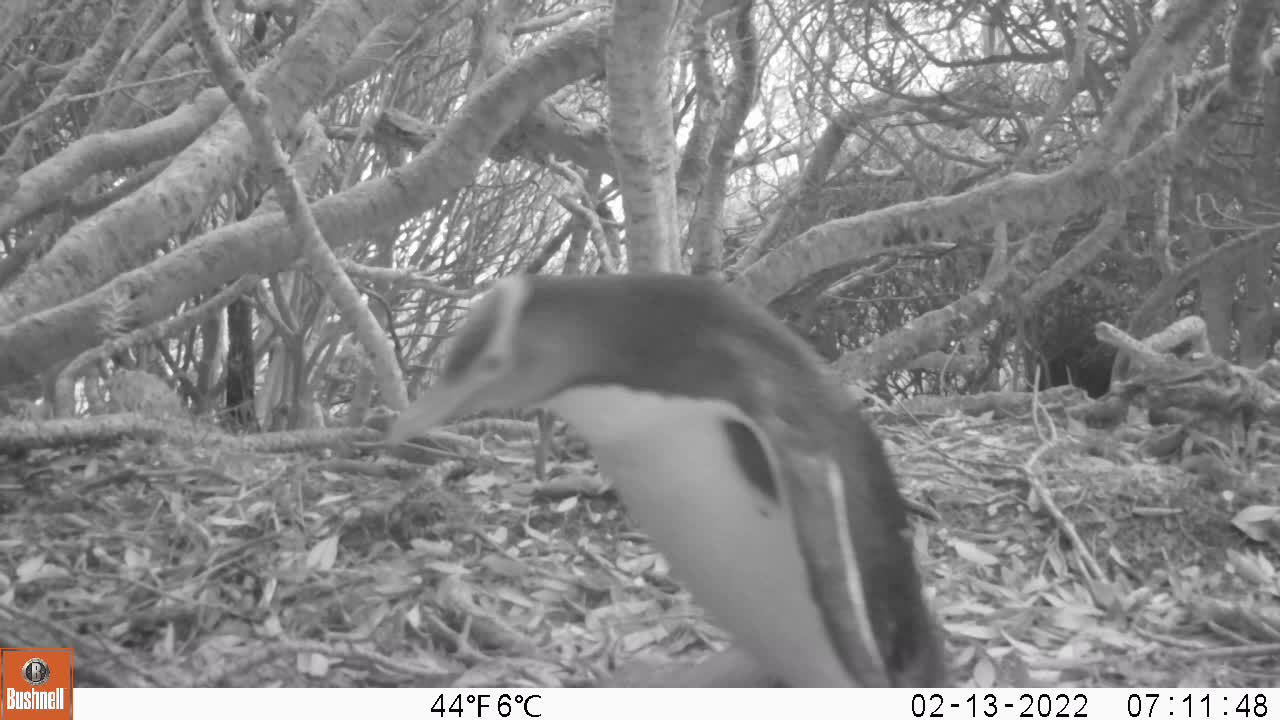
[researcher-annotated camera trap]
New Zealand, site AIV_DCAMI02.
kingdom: Animalia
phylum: Chordata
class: Aves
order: Sphenisciformes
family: Spheniscidae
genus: Megadyptes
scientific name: Megadyptes antipodes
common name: yellow-eyed penguin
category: yellow eyed penguin